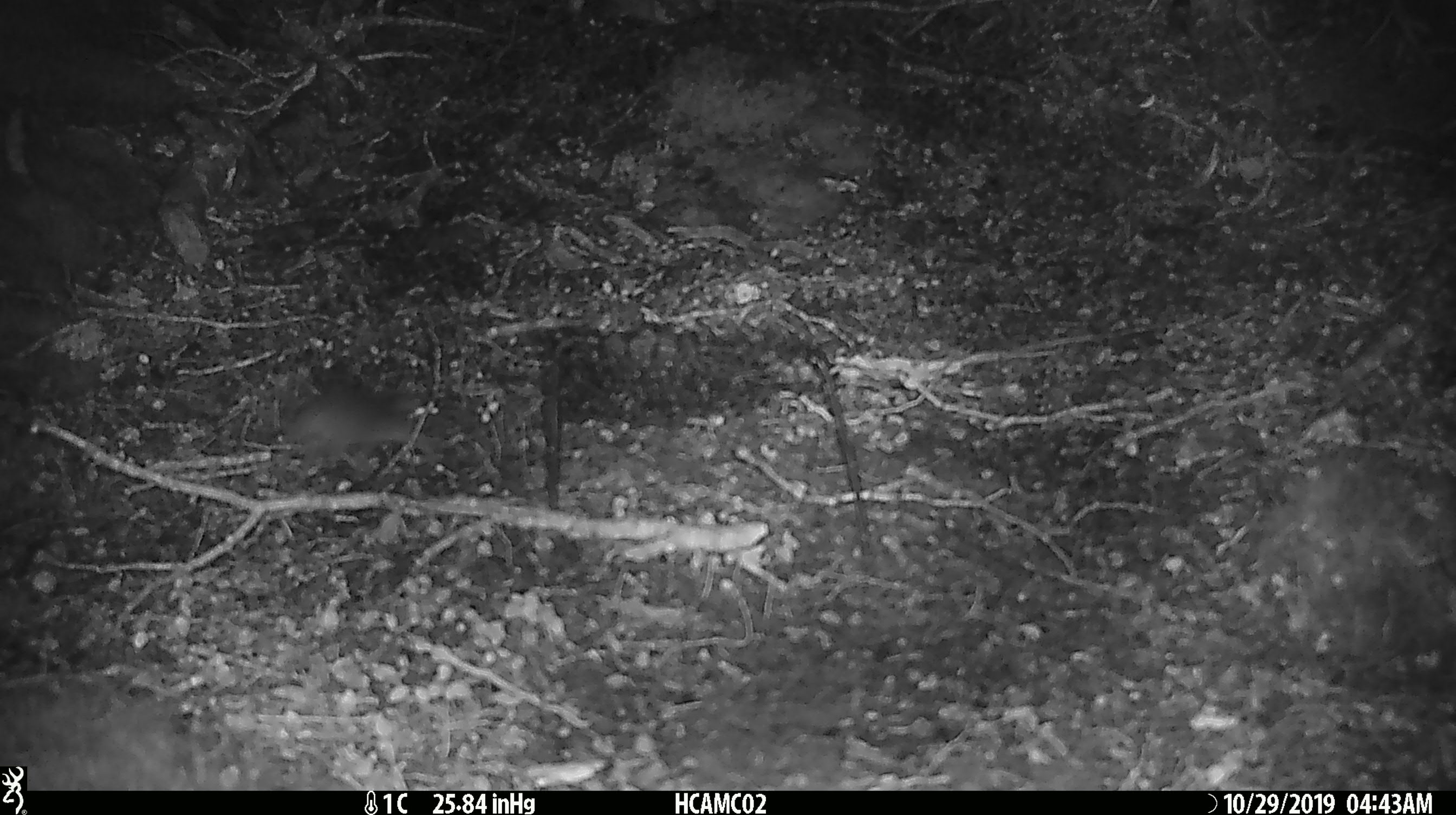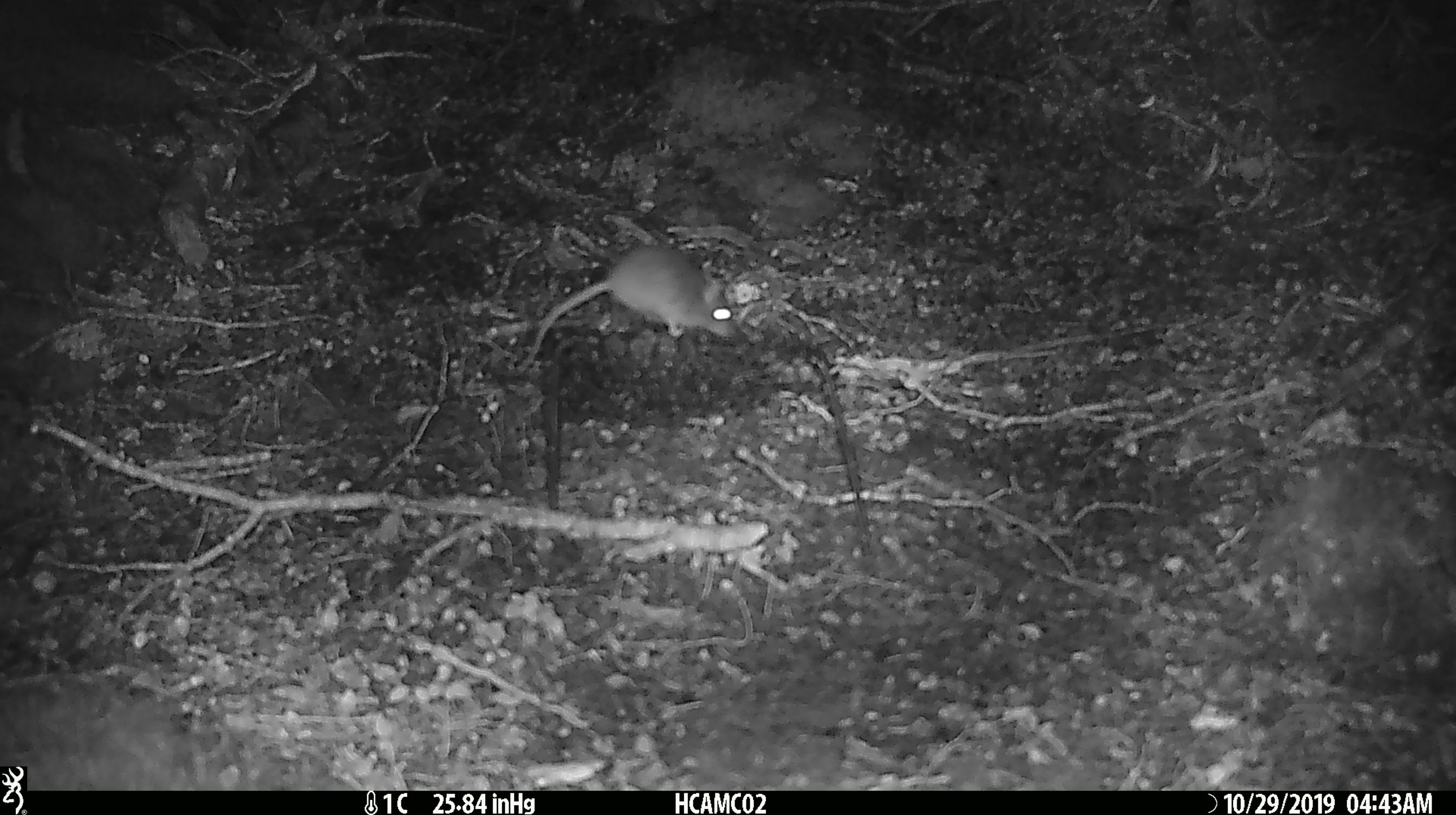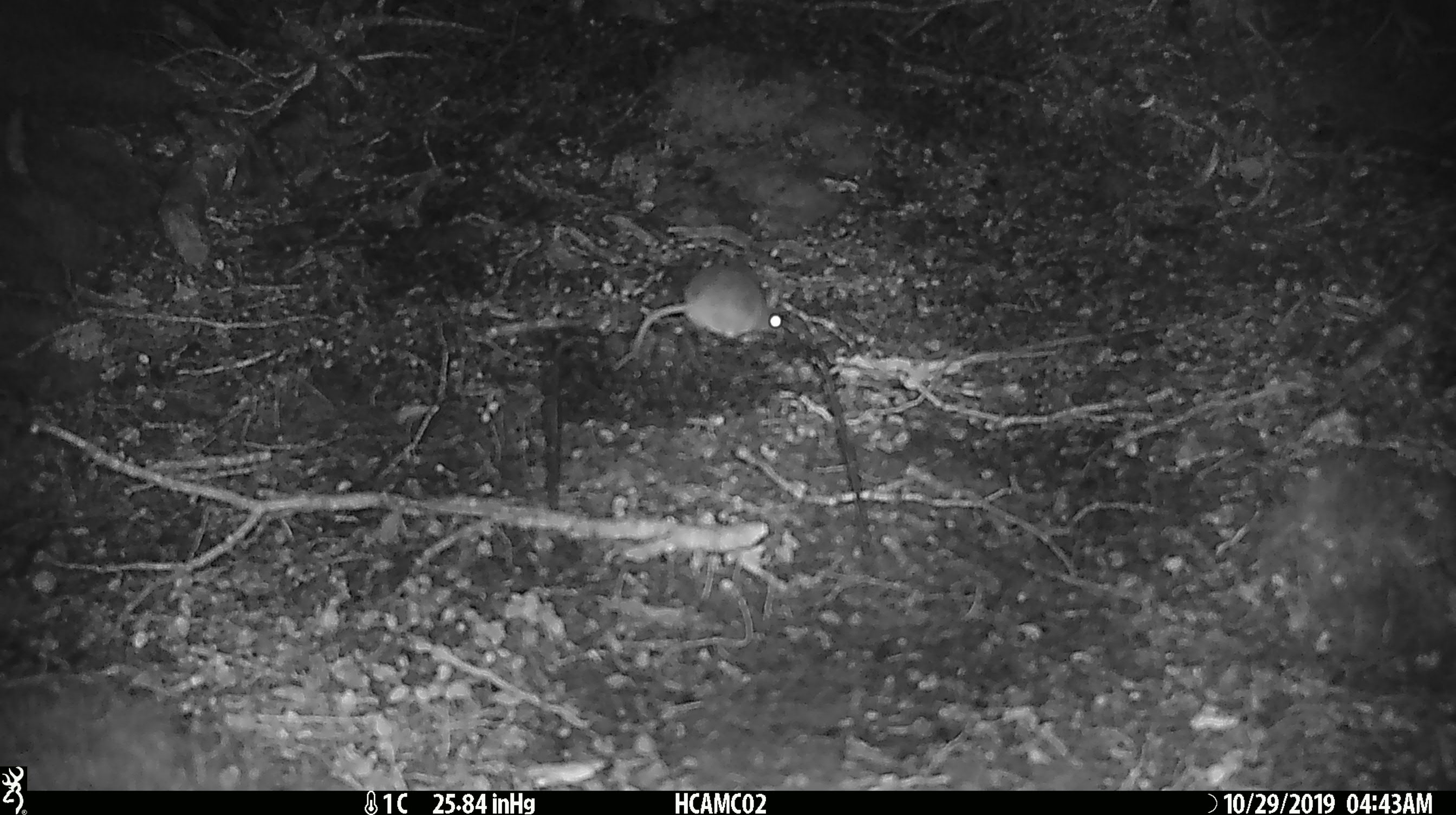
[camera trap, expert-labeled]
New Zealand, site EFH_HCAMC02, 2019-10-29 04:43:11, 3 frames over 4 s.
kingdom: Animalia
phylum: Chordata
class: Mammalia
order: Rodentia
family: Muridae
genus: Mus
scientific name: Mus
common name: mouse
Mouse (Mus).